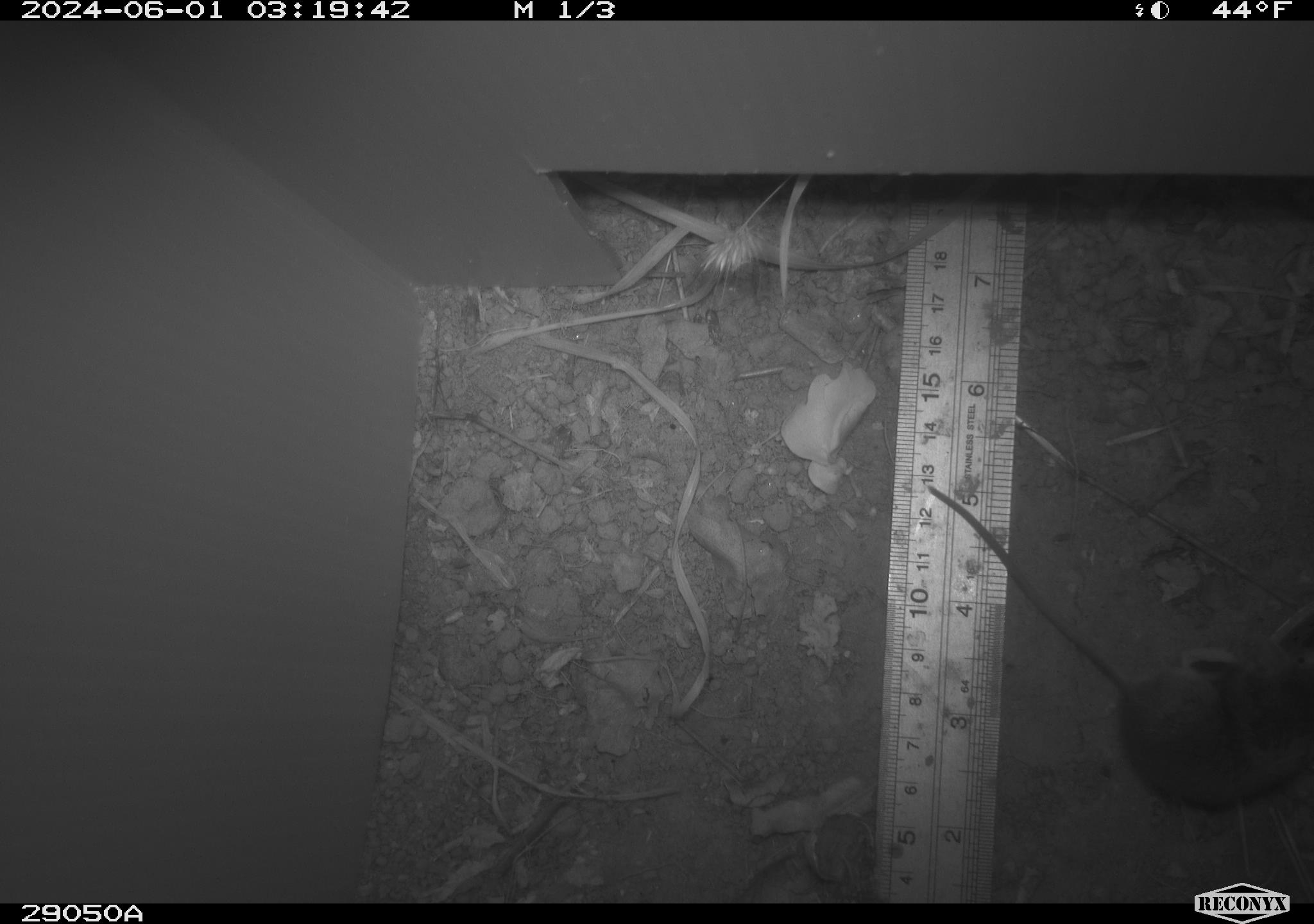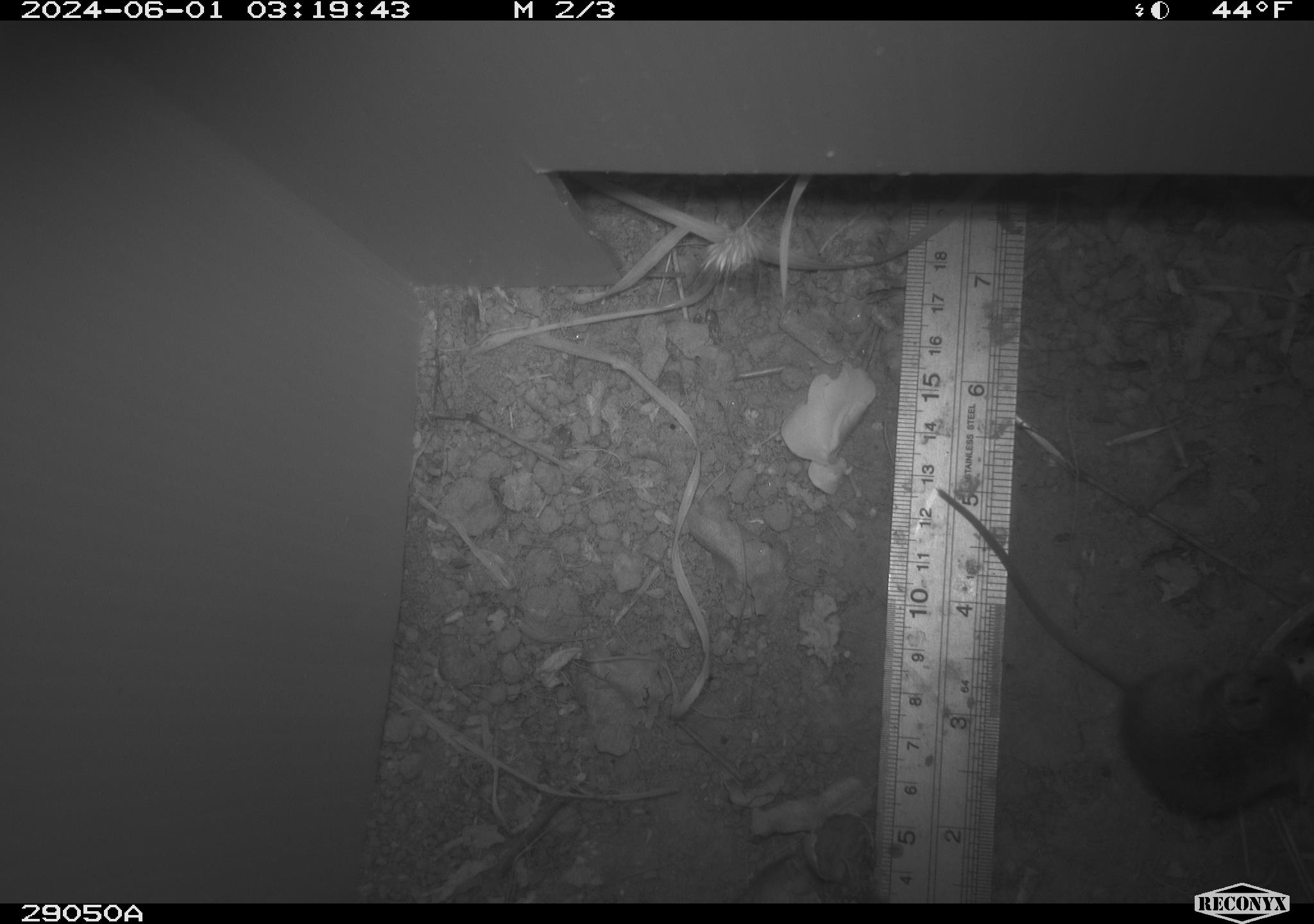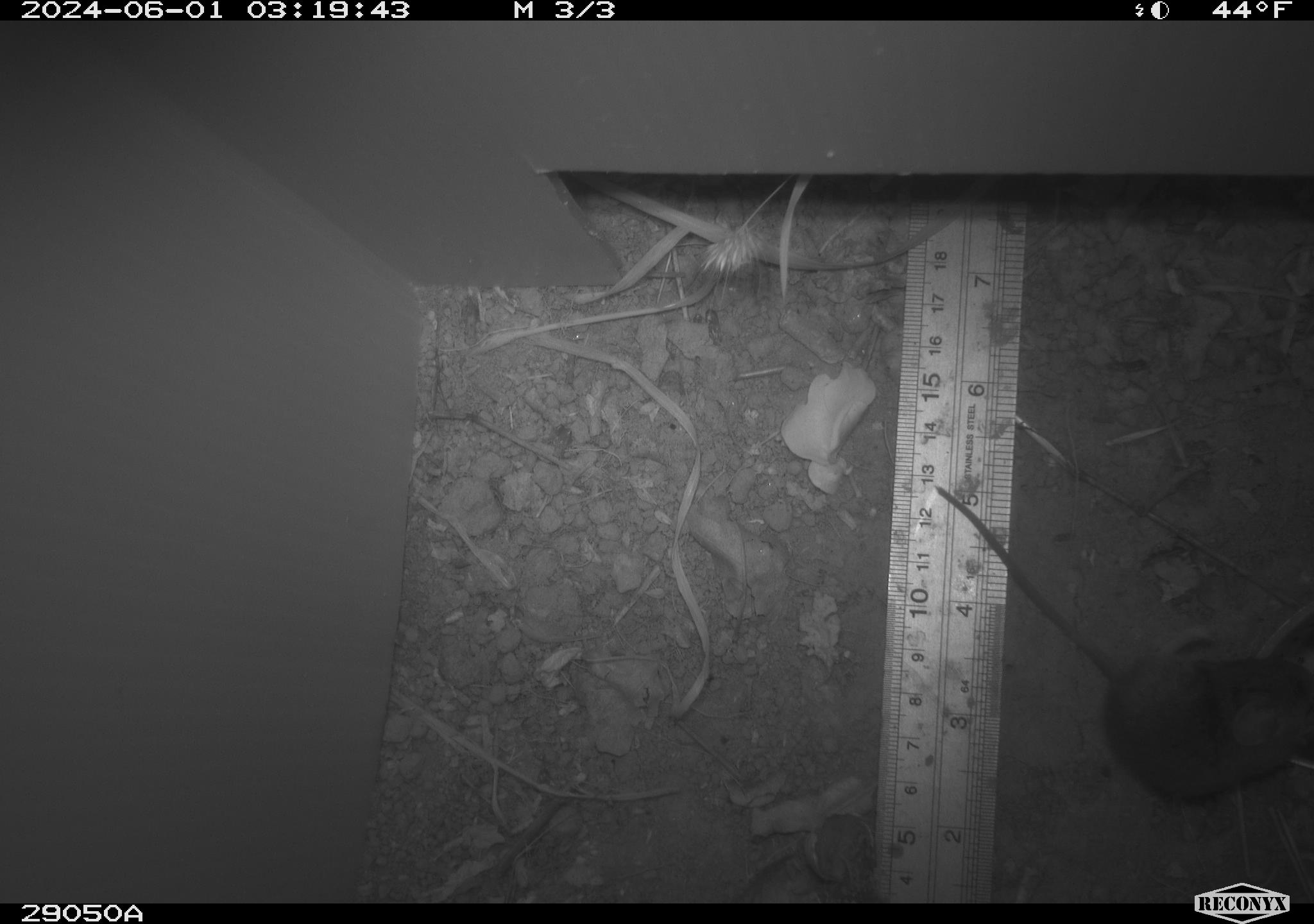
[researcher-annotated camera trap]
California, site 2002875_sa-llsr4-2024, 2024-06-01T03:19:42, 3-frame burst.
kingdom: Animalia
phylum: Chordata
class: Mammalia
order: Rodentia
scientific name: Rodentia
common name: mouse species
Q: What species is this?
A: Mouse species (Rodentia).